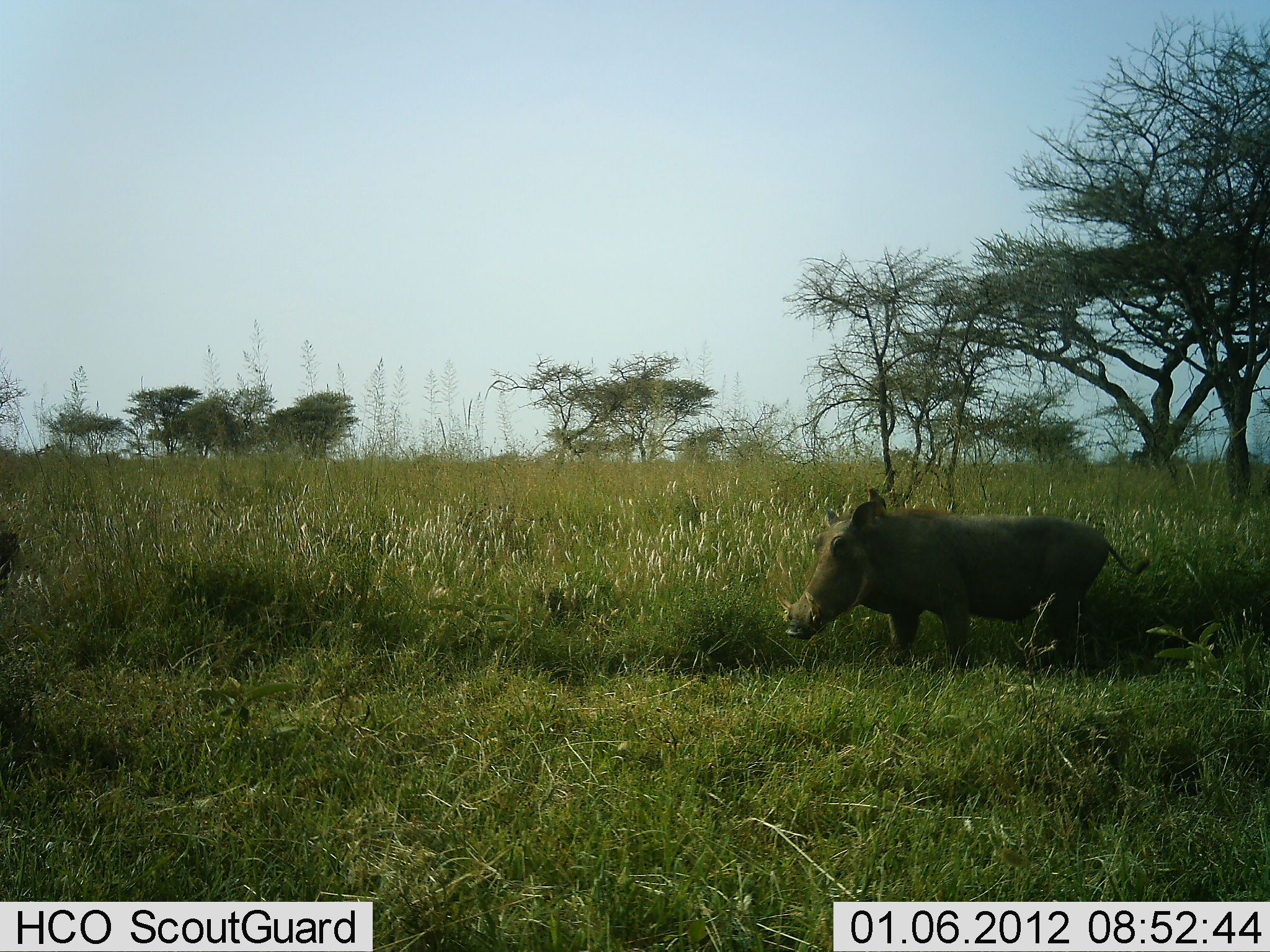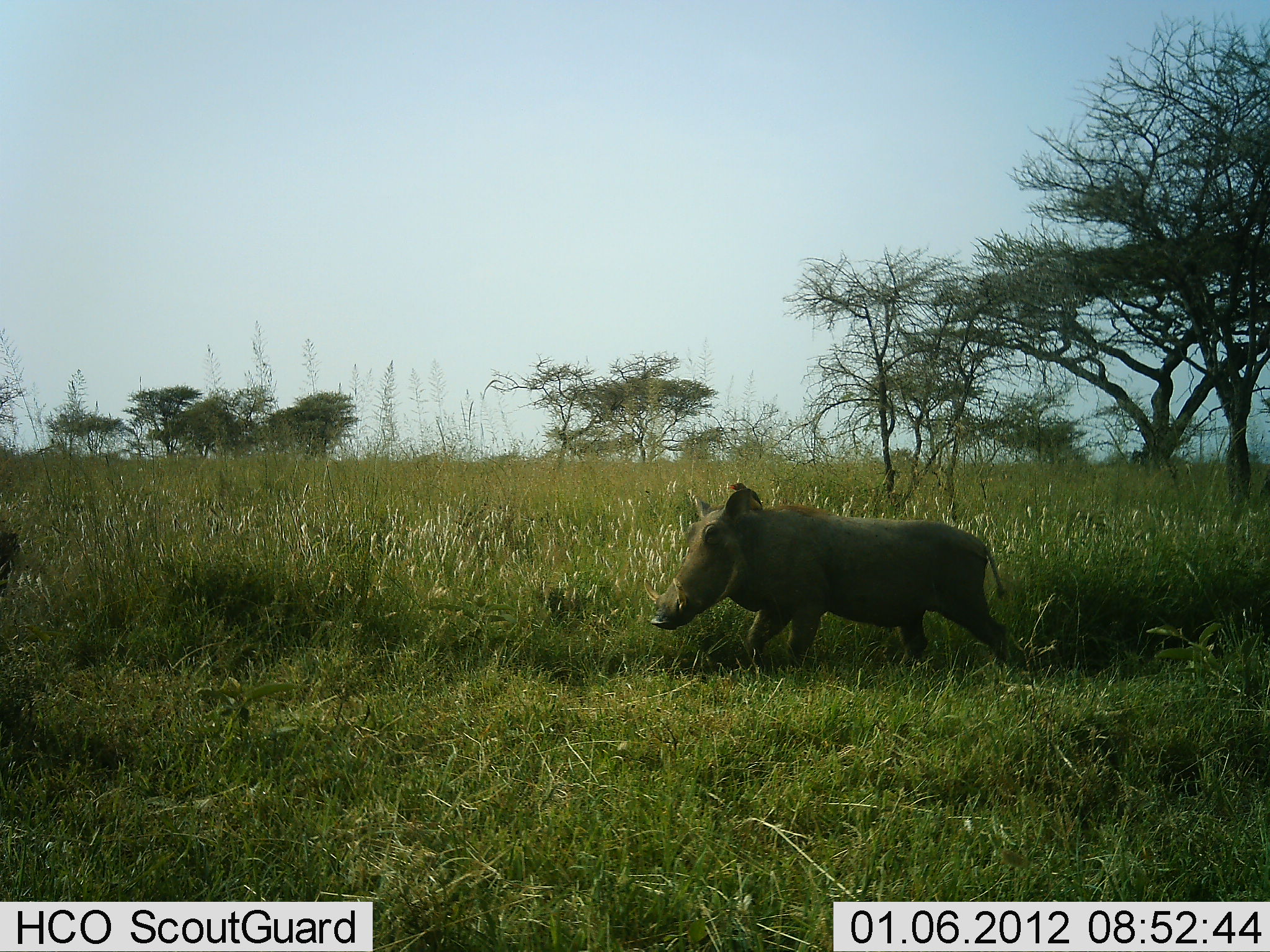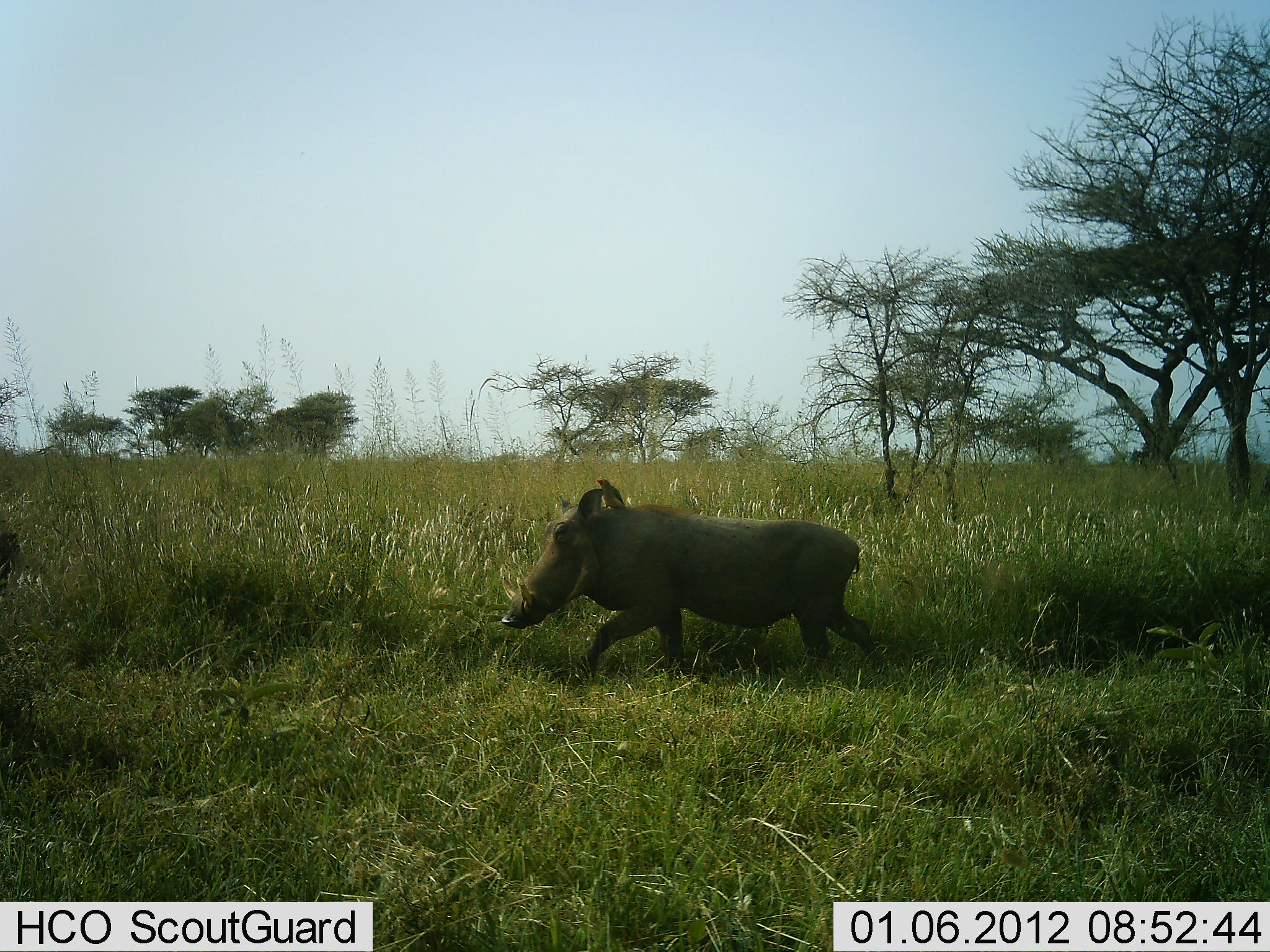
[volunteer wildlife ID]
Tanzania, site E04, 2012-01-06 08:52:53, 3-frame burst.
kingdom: Animalia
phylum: Chordata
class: Mammalia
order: Artiodactyla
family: Suidae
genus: Phacochoerus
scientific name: Phacochoerus africanus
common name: warthog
Warthog (Phacochoerus africanus), count 1. Behavior (volunteer vote fractions): standing 3%, resting 0%, moving 100%, interacting 0%. Young present (vote fraction): 6%. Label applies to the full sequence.